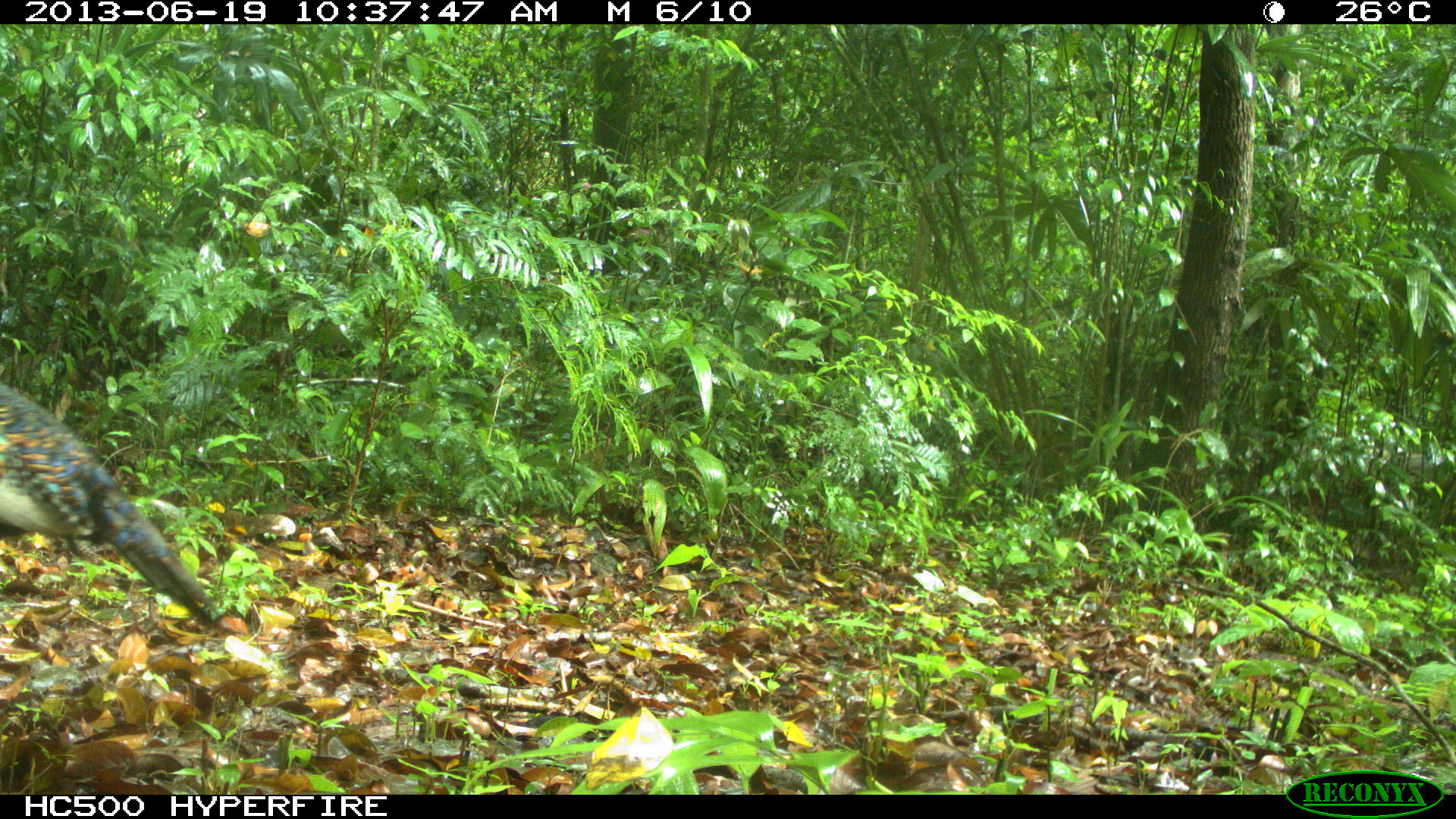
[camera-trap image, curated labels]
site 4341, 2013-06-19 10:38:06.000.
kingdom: Animalia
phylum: Chordata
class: Aves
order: Galliformes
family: Phasianidae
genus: Meleagris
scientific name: Meleagris ocellata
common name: ocellated turkey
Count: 2.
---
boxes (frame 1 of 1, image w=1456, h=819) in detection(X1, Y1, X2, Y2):
meleagris ocellata: detection(0, 380, 220, 625)